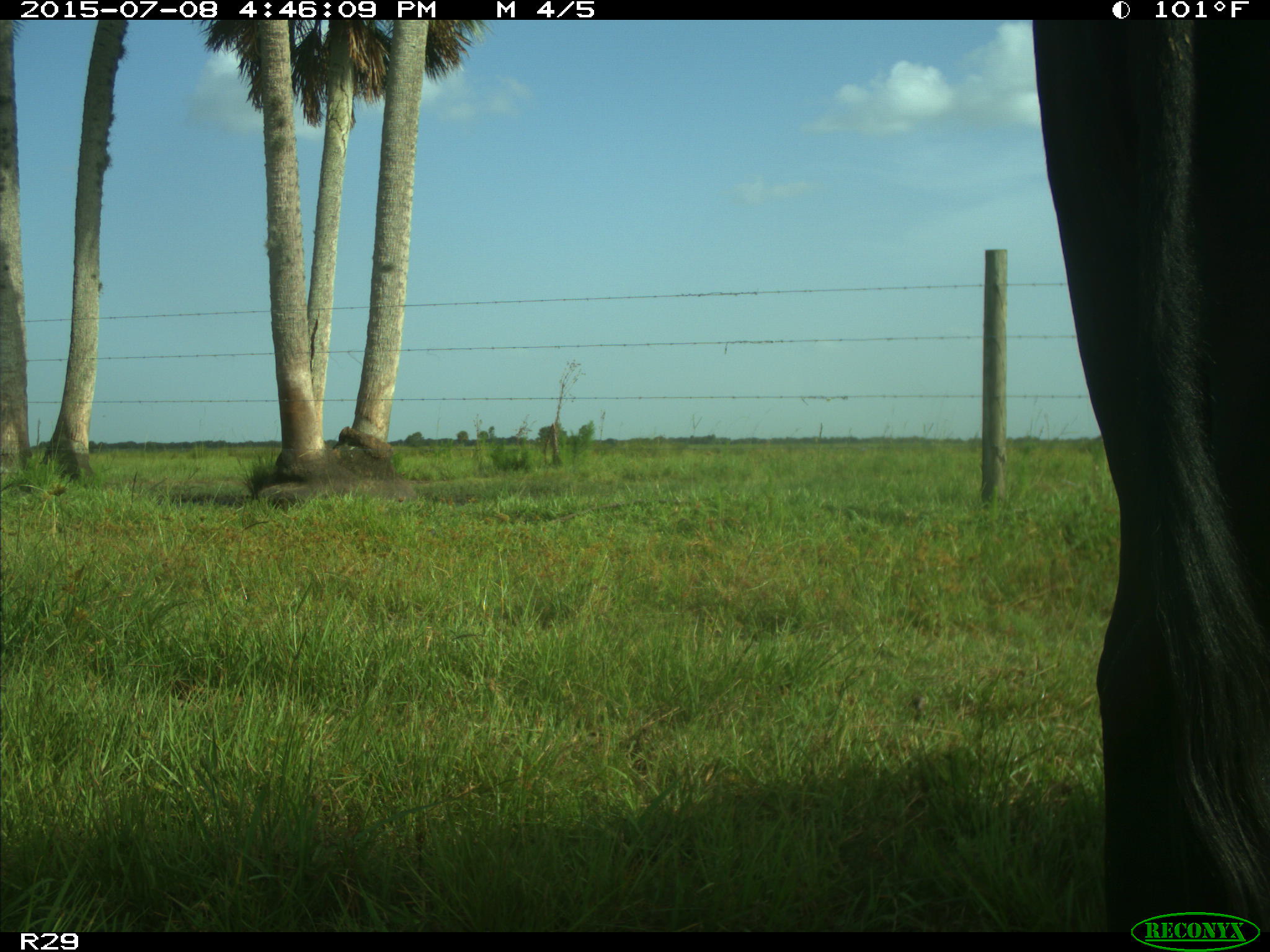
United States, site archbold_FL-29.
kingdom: Animalia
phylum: Chordata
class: Mammalia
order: Artiodactyla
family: Bovidae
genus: Bos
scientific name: Bos taurus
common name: domestic cow